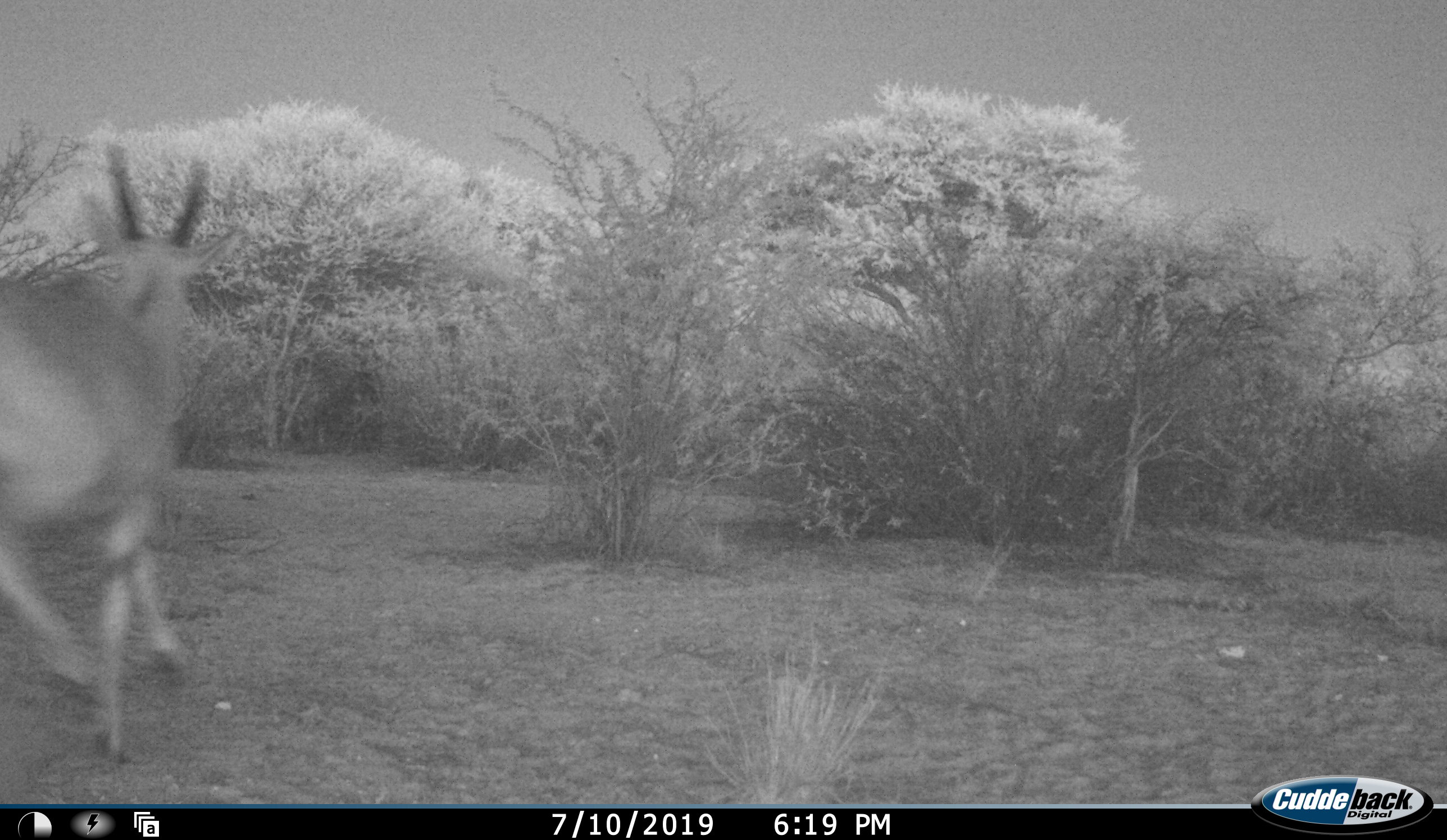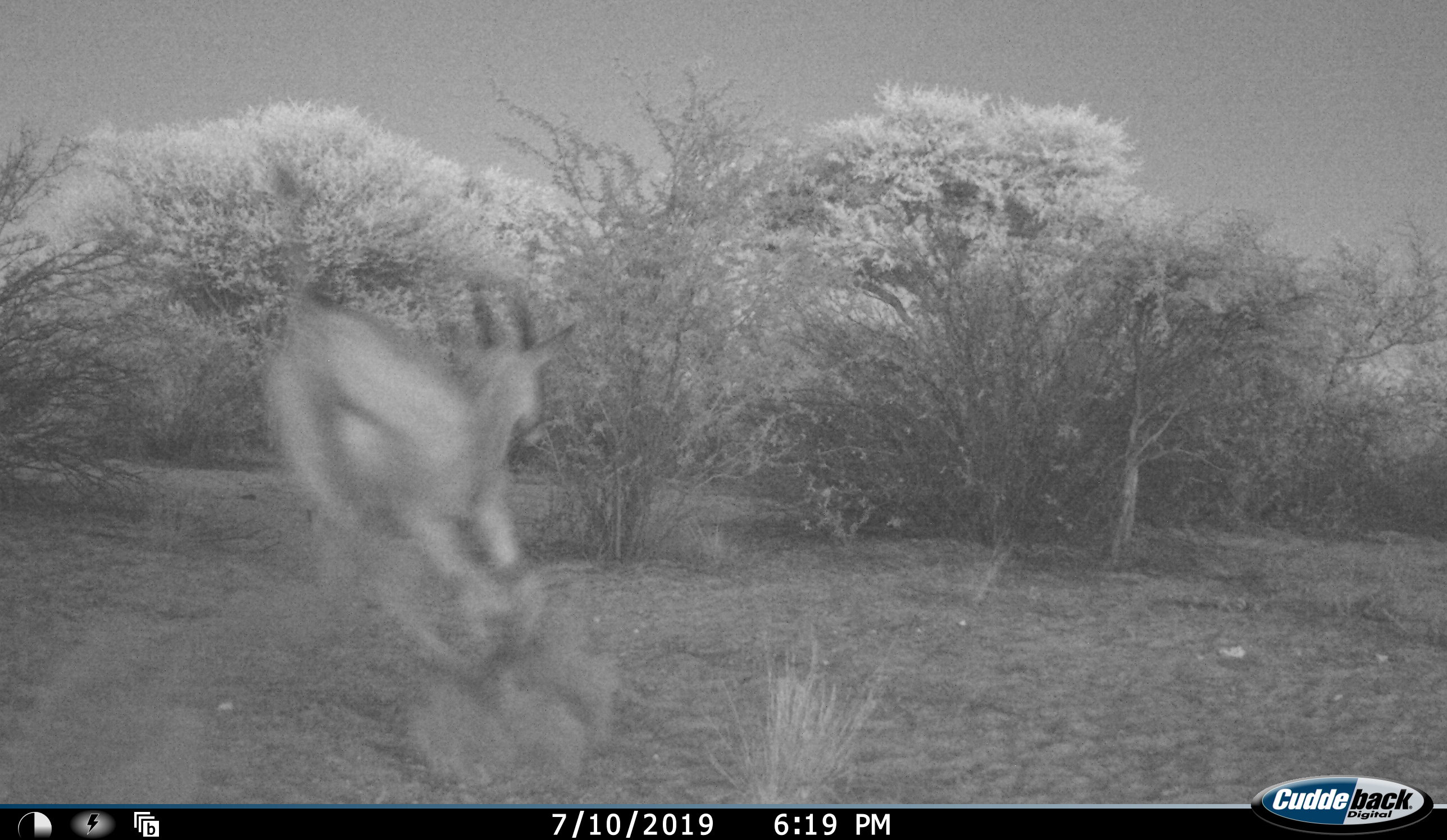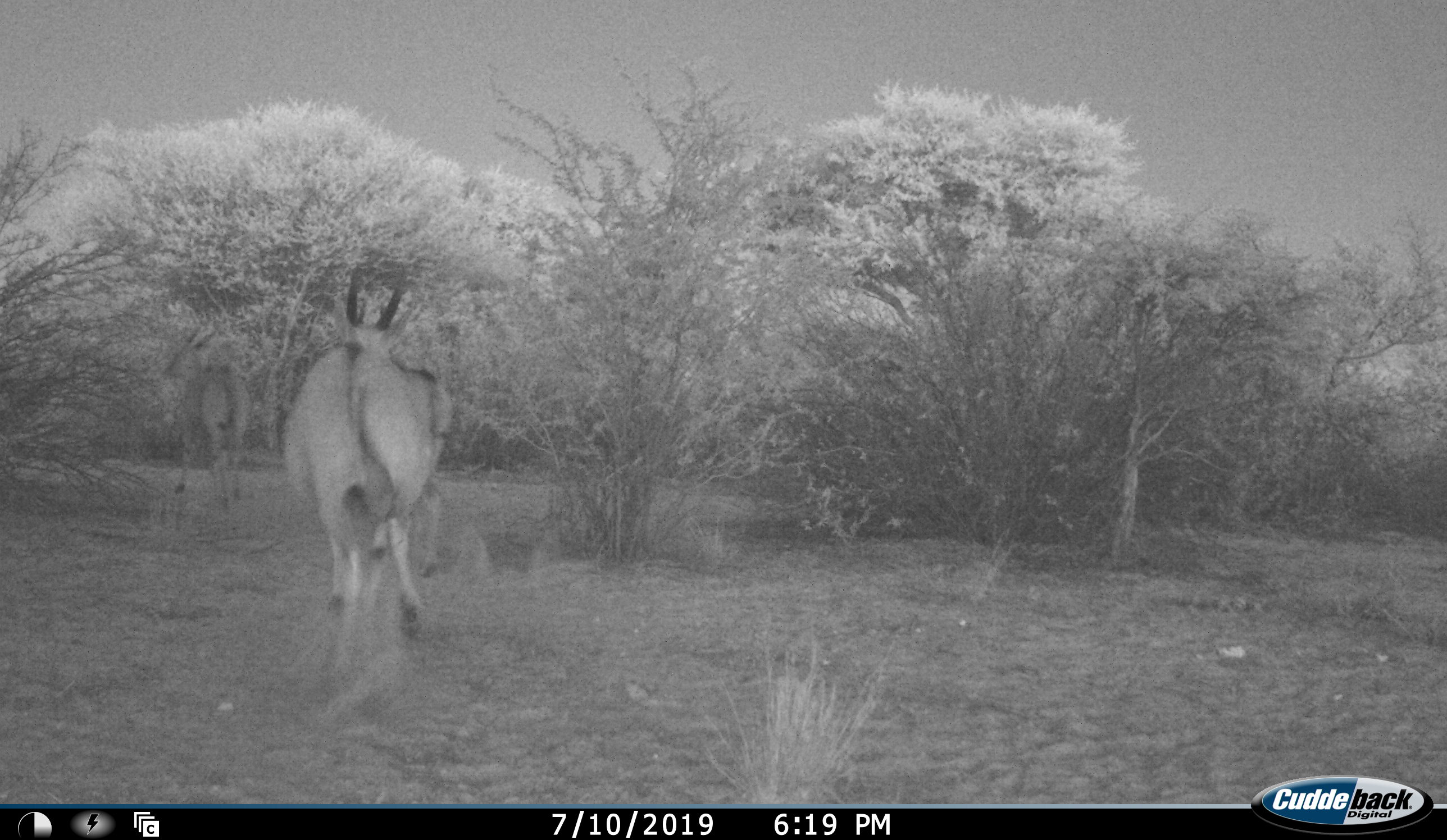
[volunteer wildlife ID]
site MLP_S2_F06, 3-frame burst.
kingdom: Animalia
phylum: Chordata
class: Mammalia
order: Artiodactyla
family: Bovidae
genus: Tragelaphus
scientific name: Tragelaphus oryx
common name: eland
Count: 2.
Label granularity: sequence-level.